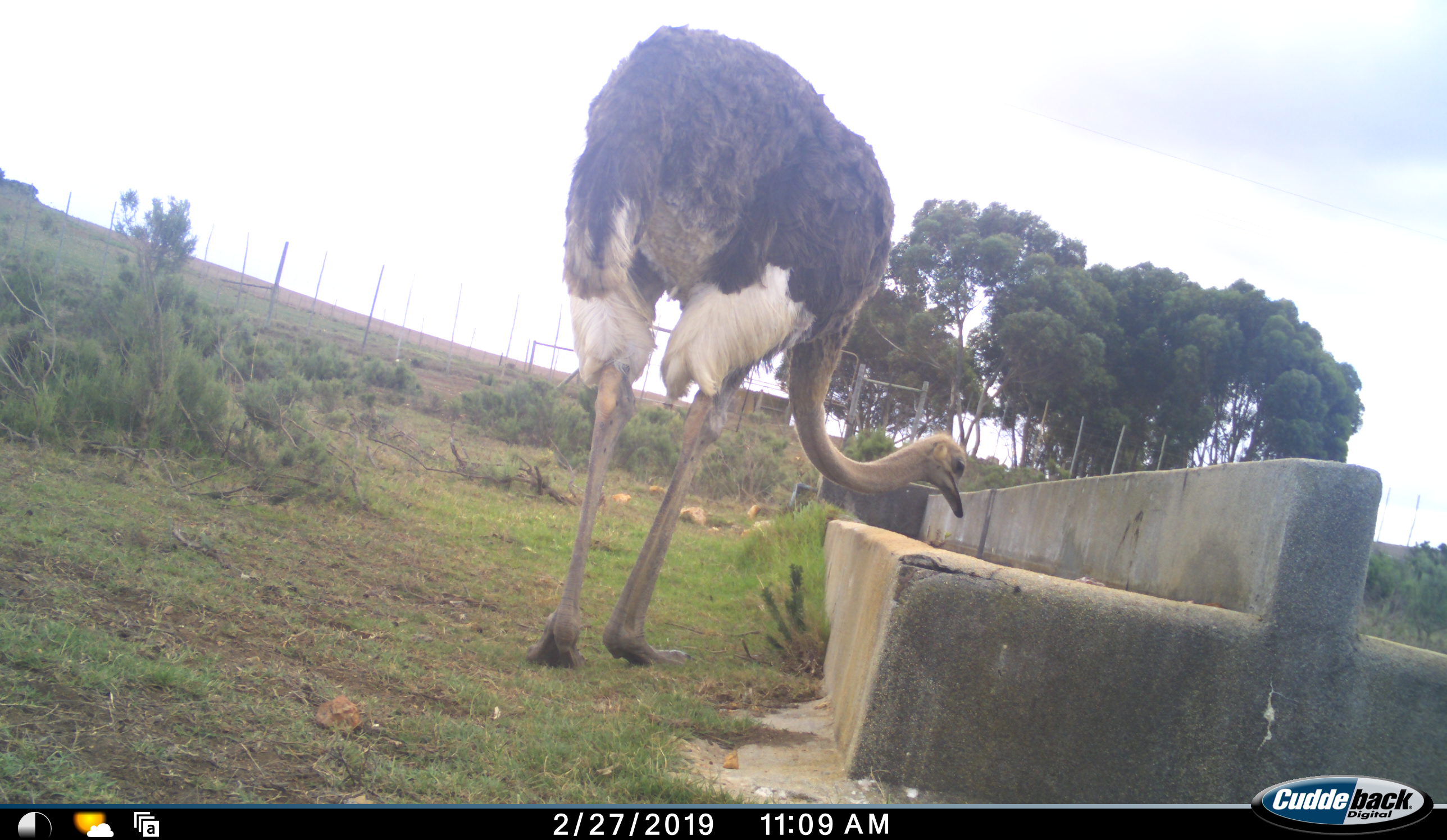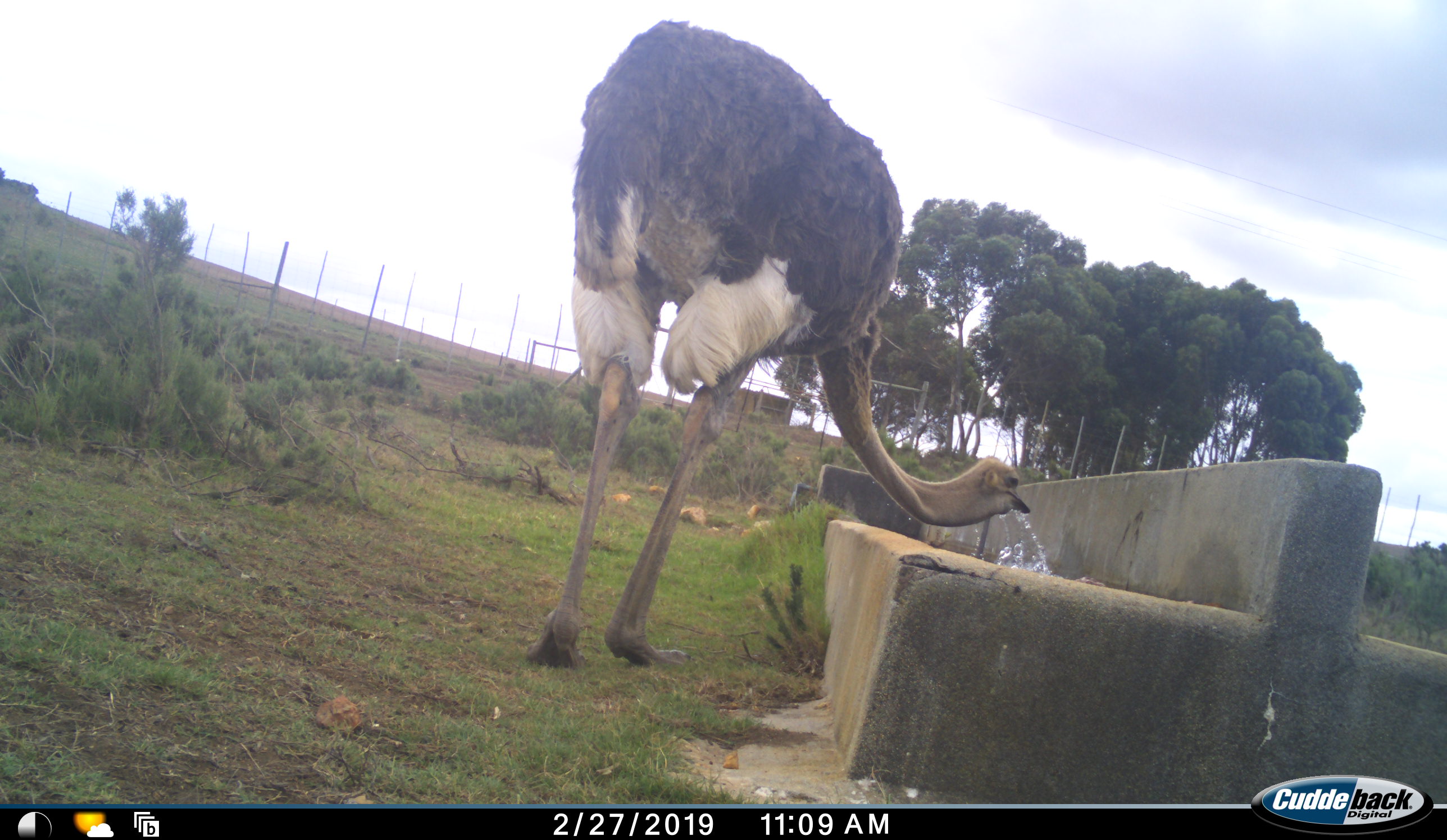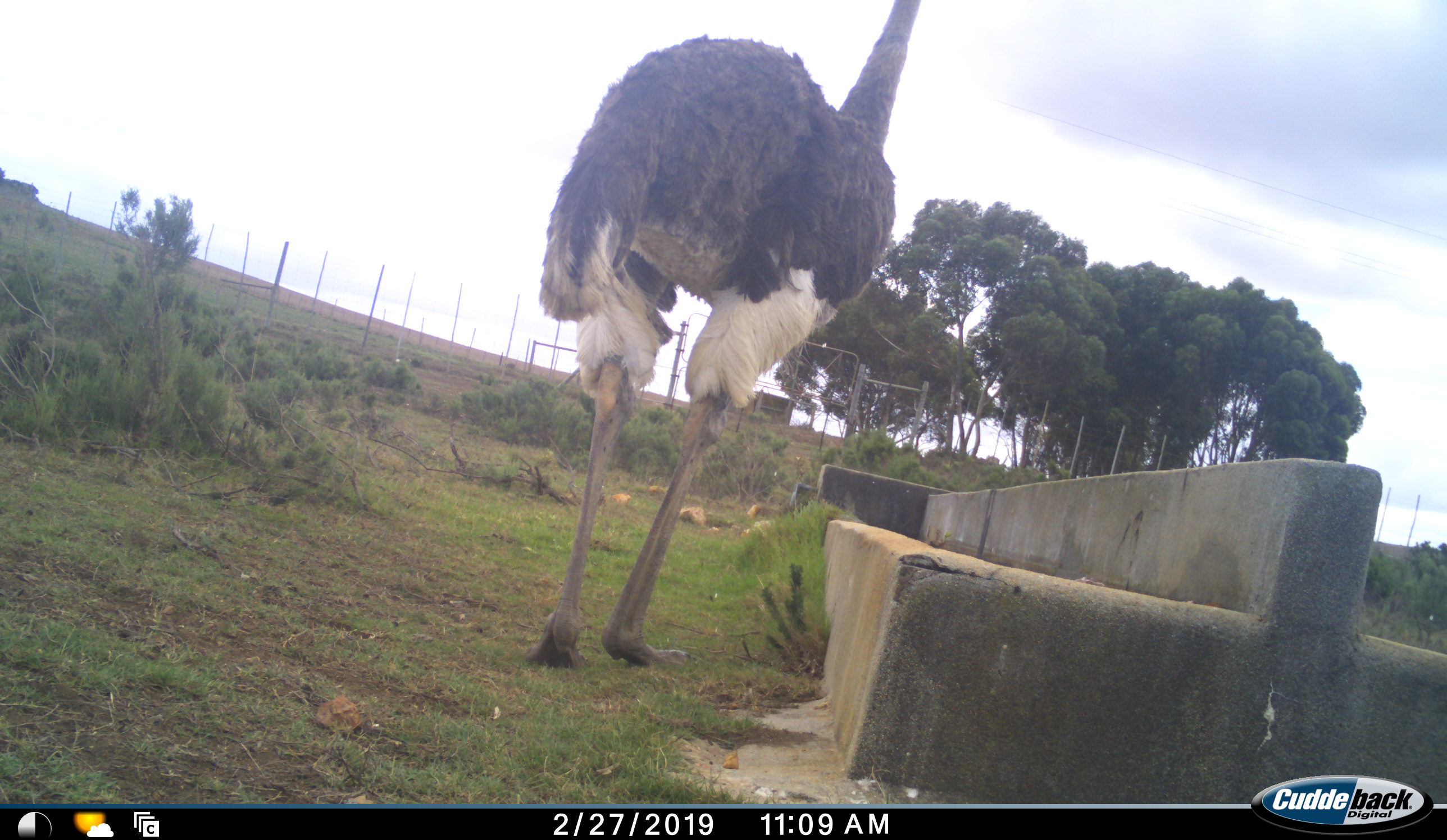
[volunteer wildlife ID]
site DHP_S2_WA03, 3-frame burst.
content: unidentified animal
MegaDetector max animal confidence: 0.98